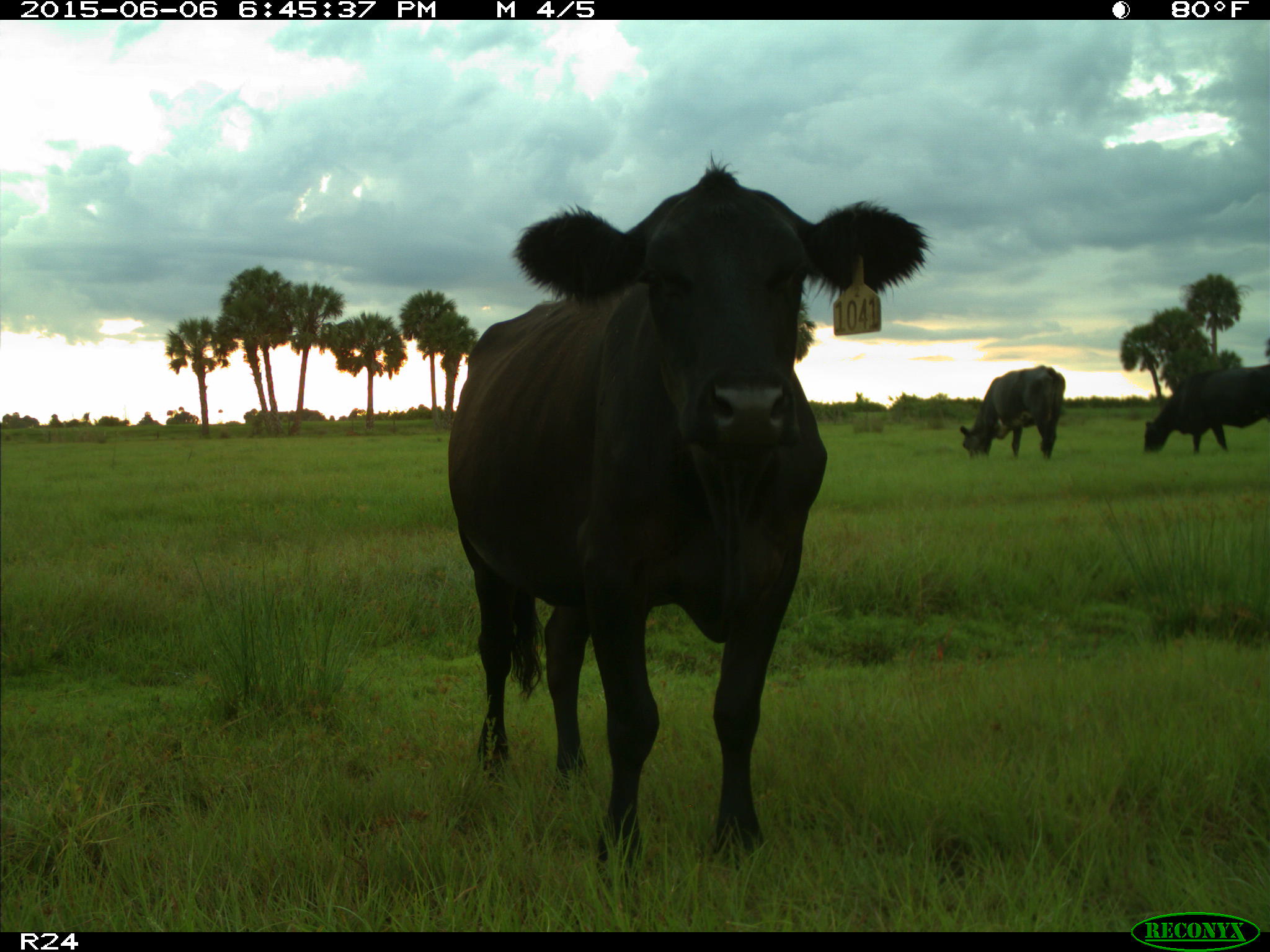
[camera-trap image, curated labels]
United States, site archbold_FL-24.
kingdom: Animalia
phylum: Chordata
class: Mammalia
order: Artiodactyla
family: Bovidae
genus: Bos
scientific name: Bos taurus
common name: domestic cow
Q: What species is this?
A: Bos taurus (domestic cow).